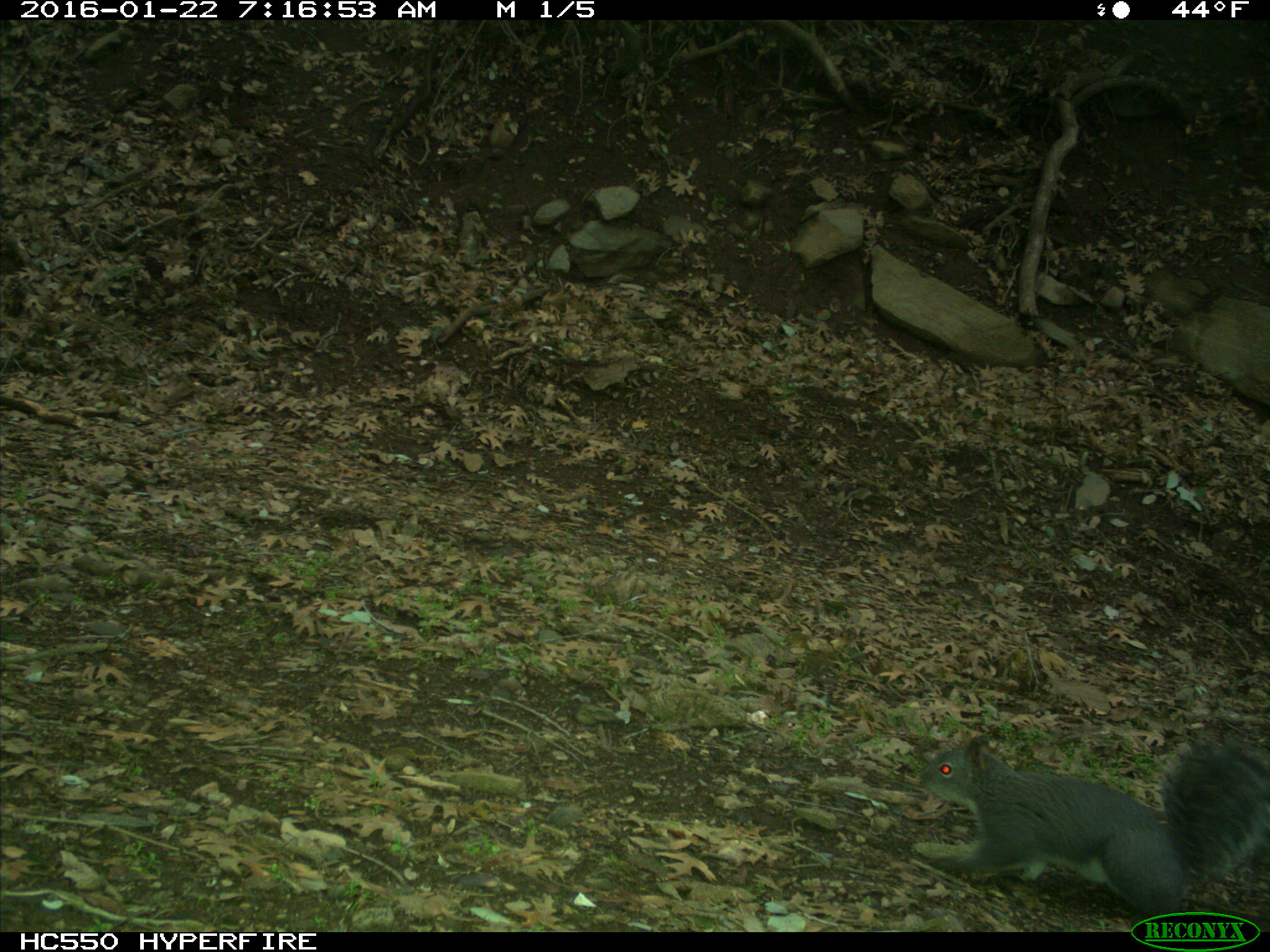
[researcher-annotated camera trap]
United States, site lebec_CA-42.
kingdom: Animalia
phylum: Chordata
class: Mammalia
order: Rodentia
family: Sciuridae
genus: Sciurus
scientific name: Sciurus carolinensis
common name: eastern gray squirrel